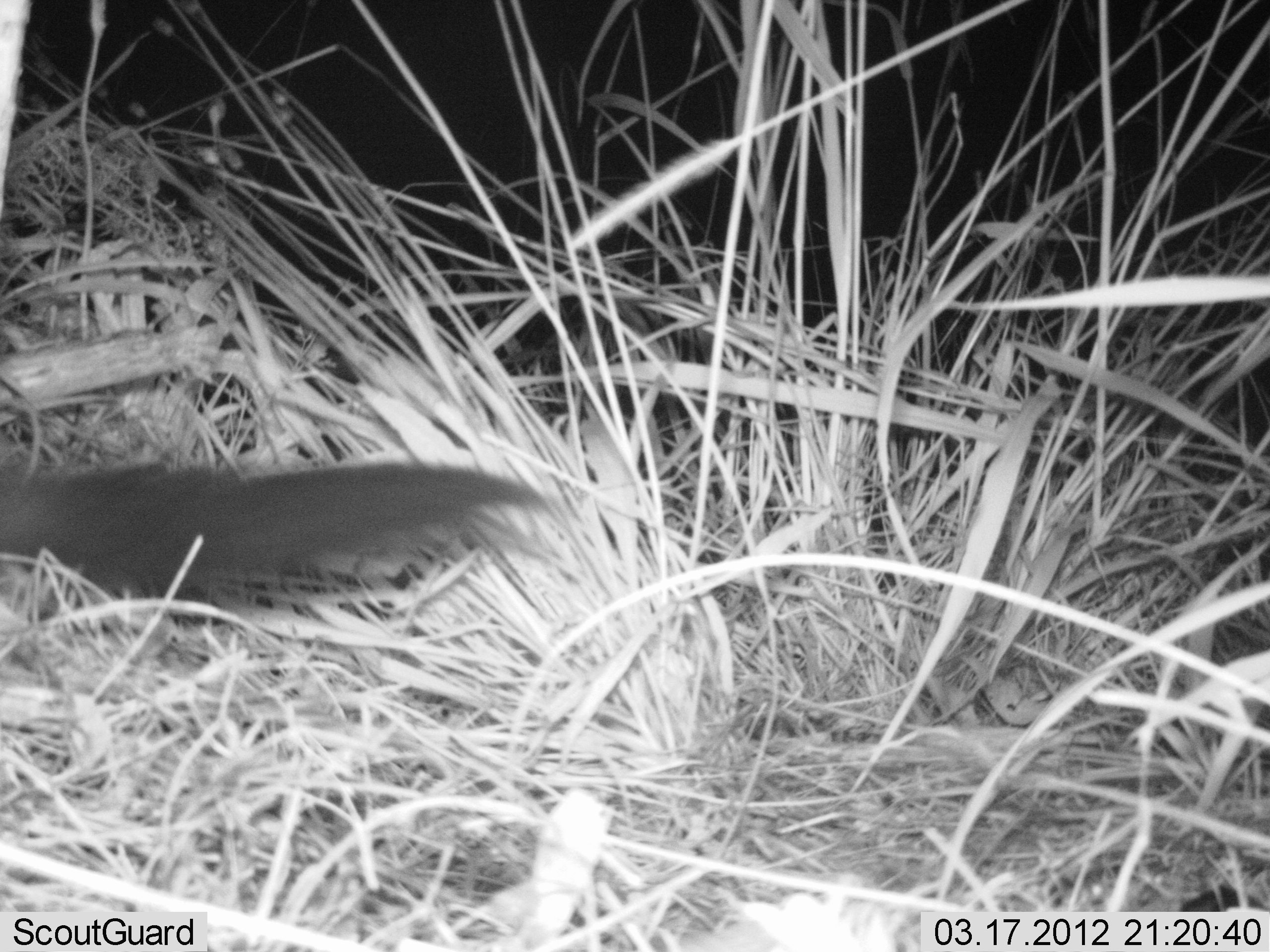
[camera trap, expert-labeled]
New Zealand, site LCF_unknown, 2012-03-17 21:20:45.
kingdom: Animalia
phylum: Chordata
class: Mammalia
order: Carnivora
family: Mustelidae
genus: Mustela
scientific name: Mustela furo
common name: ferret